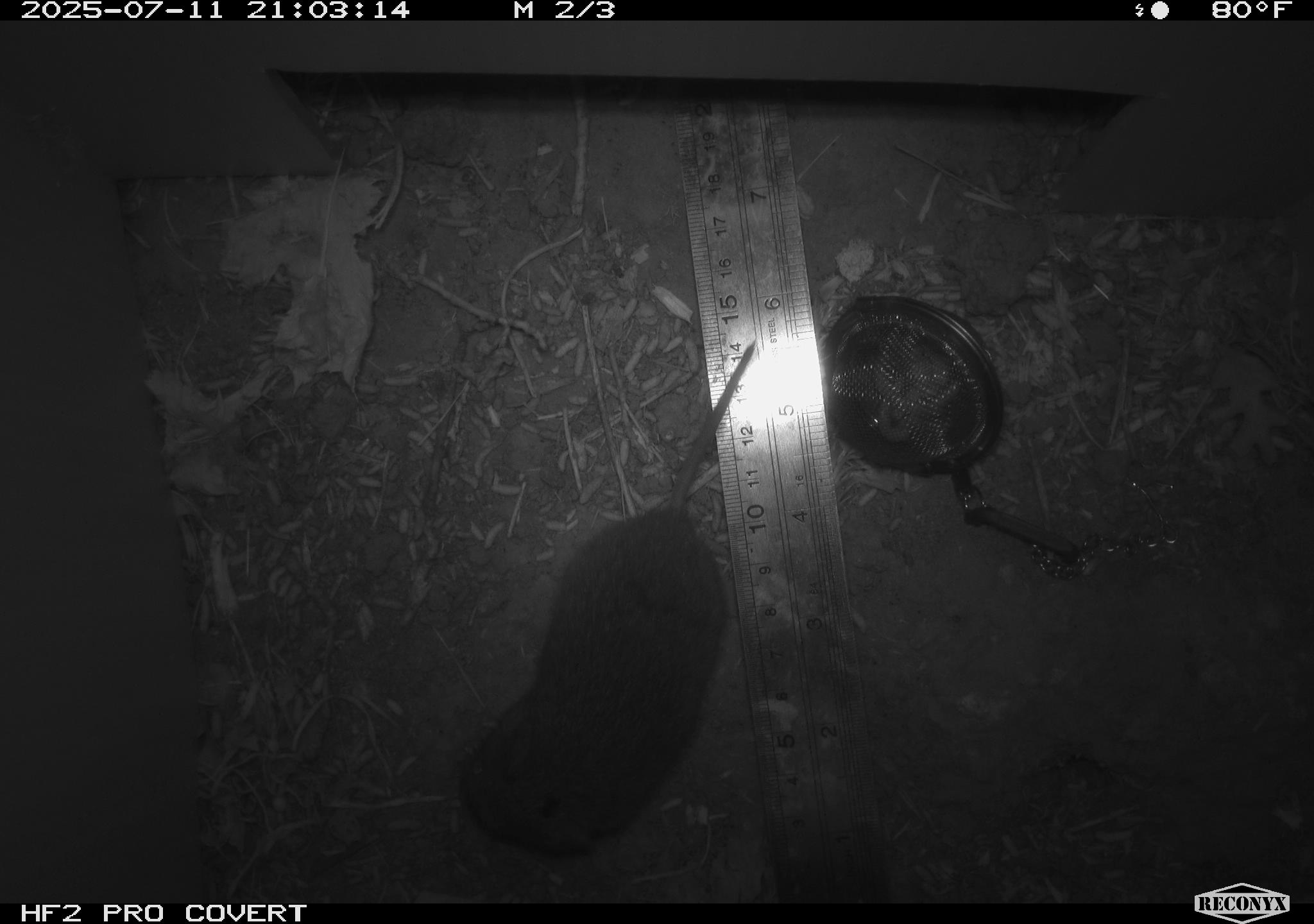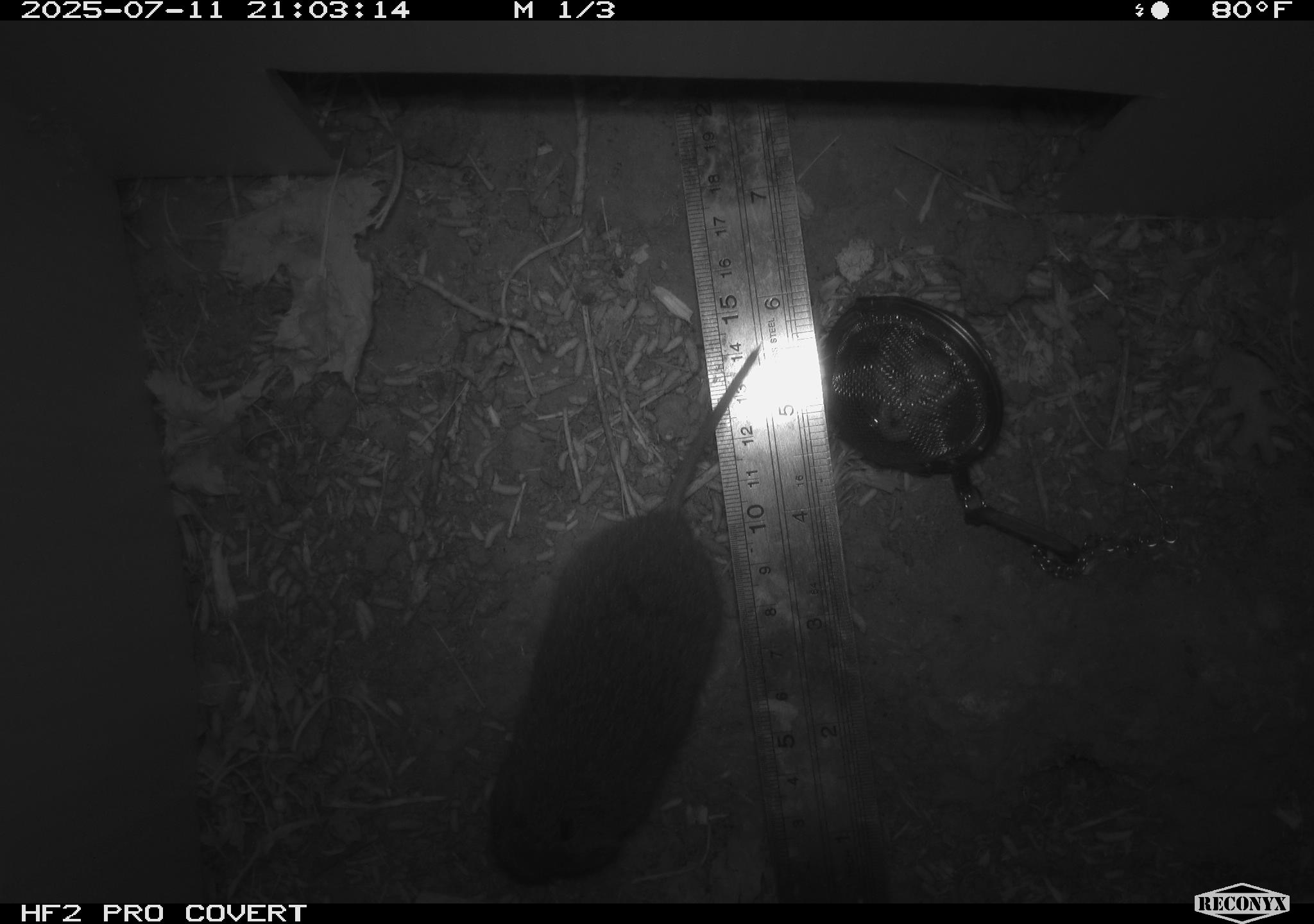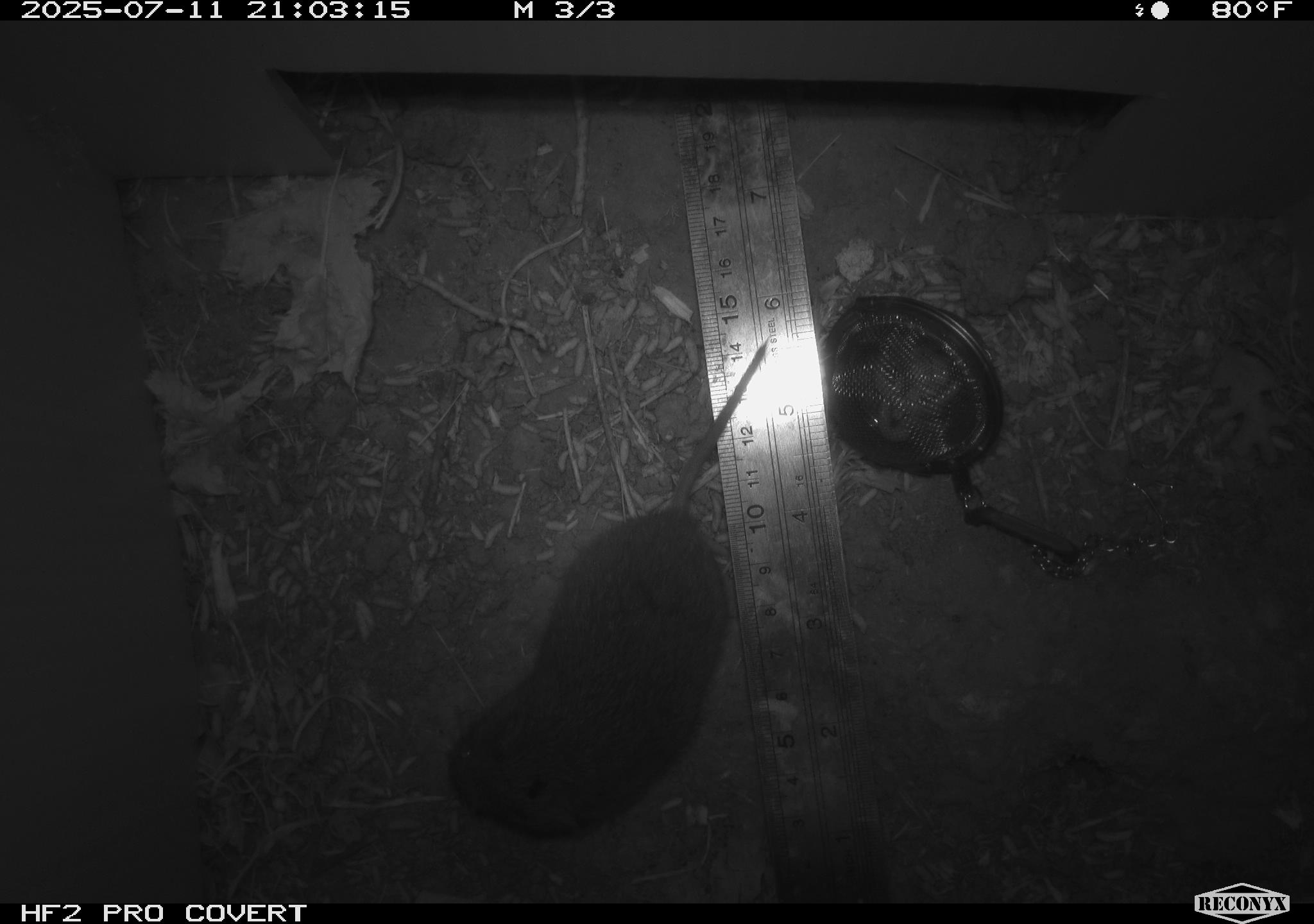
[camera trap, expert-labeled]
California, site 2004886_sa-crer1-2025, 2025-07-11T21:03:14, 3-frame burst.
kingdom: Animalia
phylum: Chordata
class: Mammalia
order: Rodentia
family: Cricetidae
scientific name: Arvicolinae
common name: voles, lemmings, and muskrats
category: arvicolinae subfamily